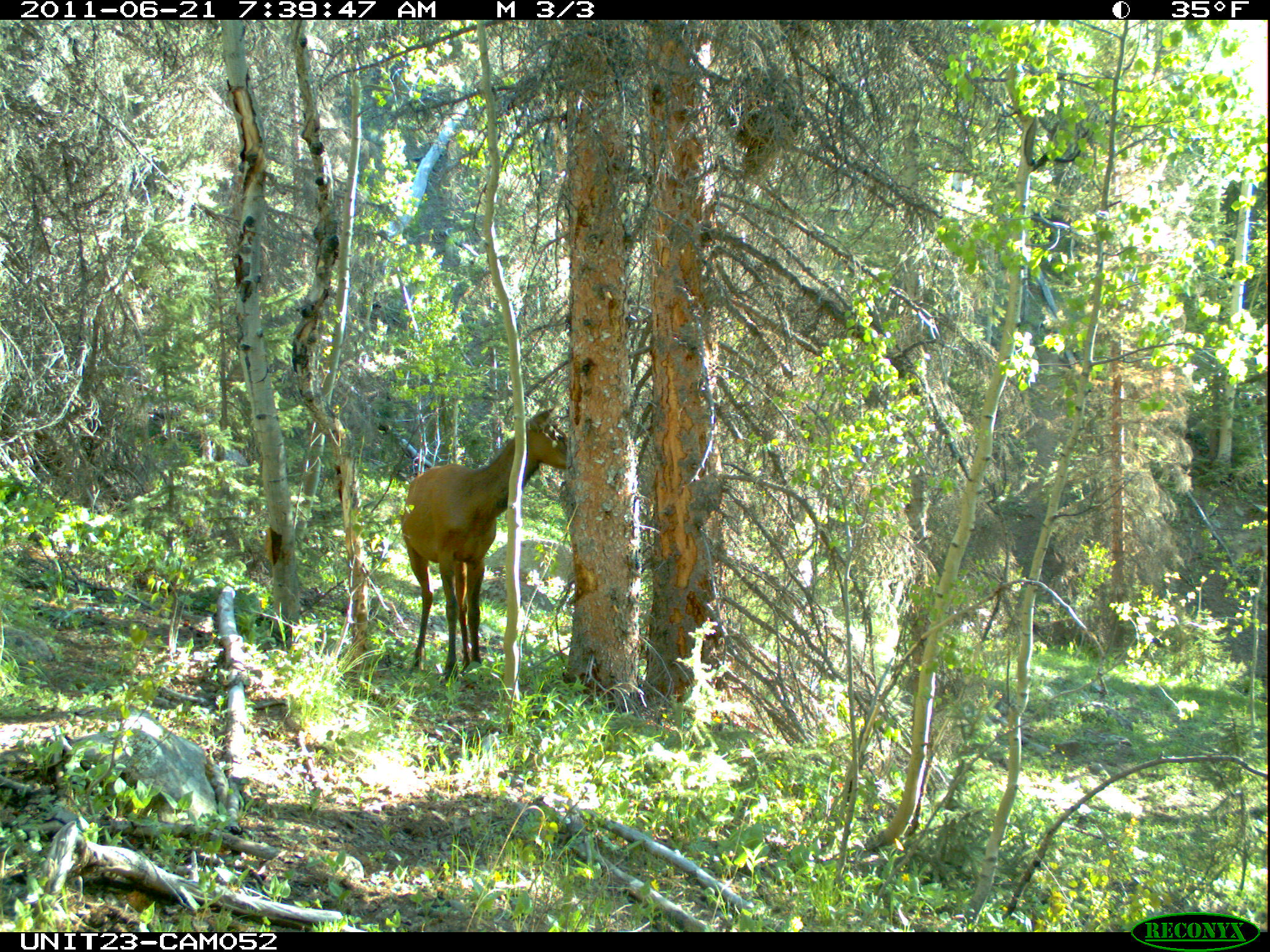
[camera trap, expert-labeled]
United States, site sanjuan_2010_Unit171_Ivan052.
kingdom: Animalia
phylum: Chordata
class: Mammalia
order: Artiodactyla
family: Cervidae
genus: Cervus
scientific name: Cervus elaphus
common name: red deer